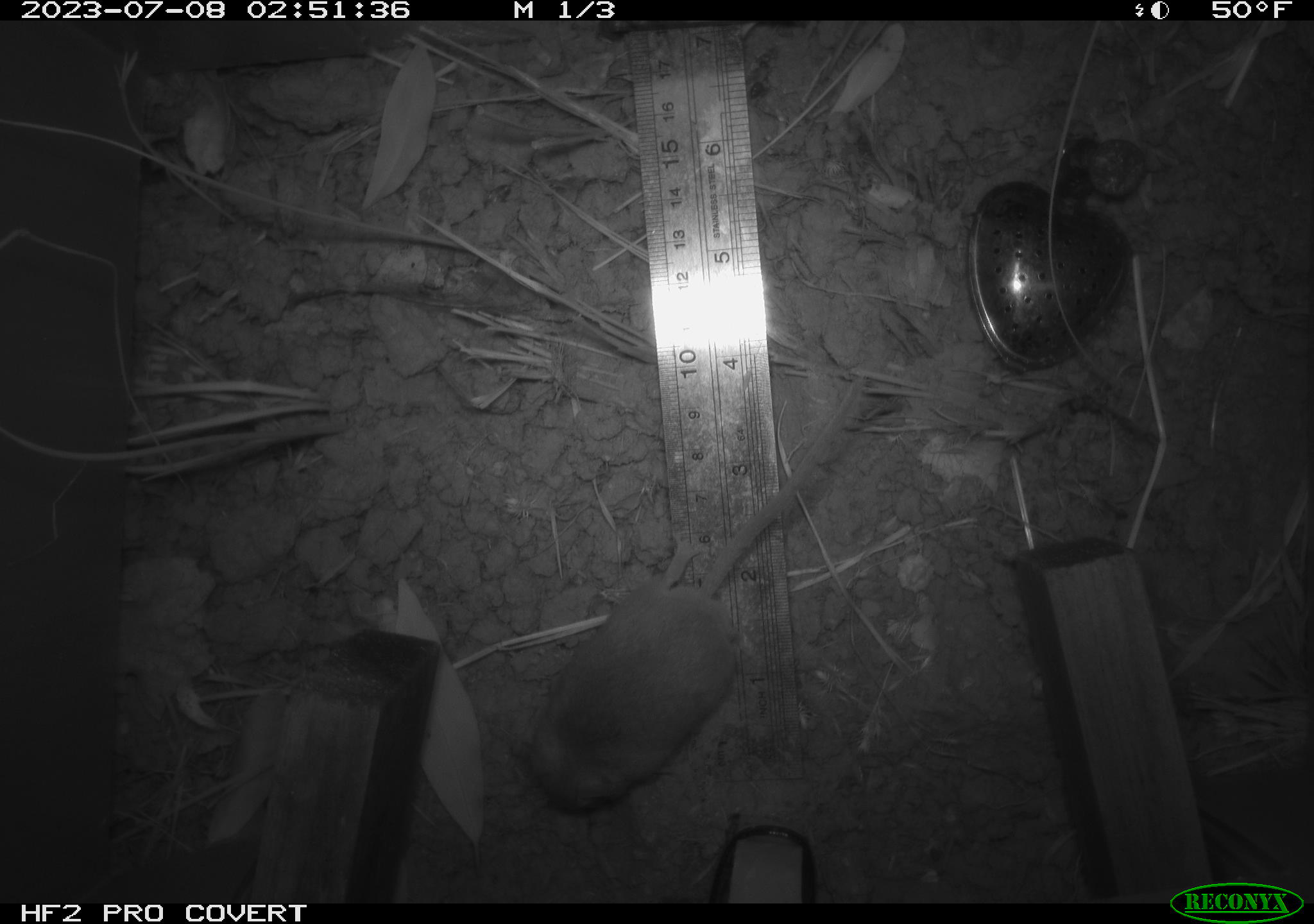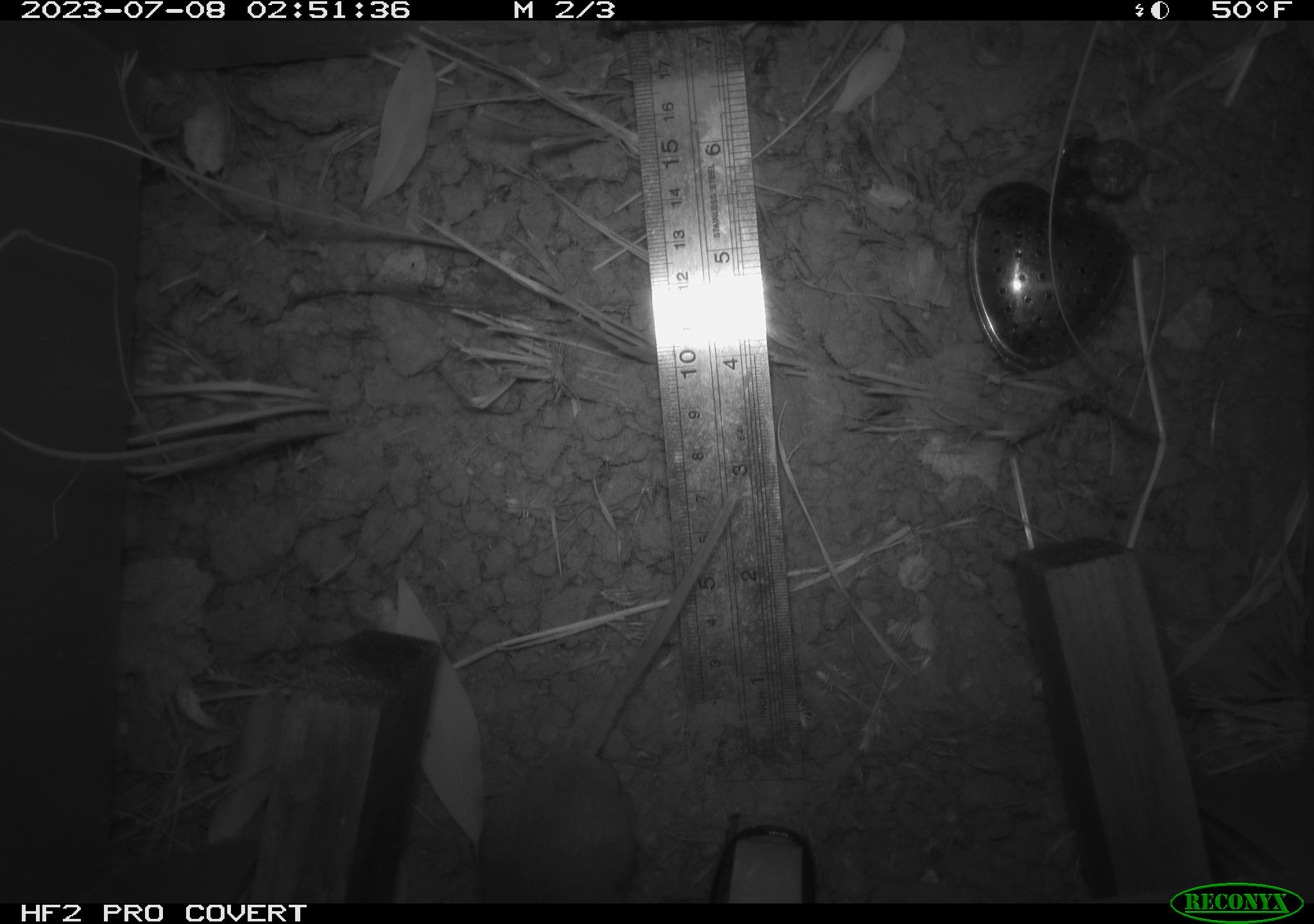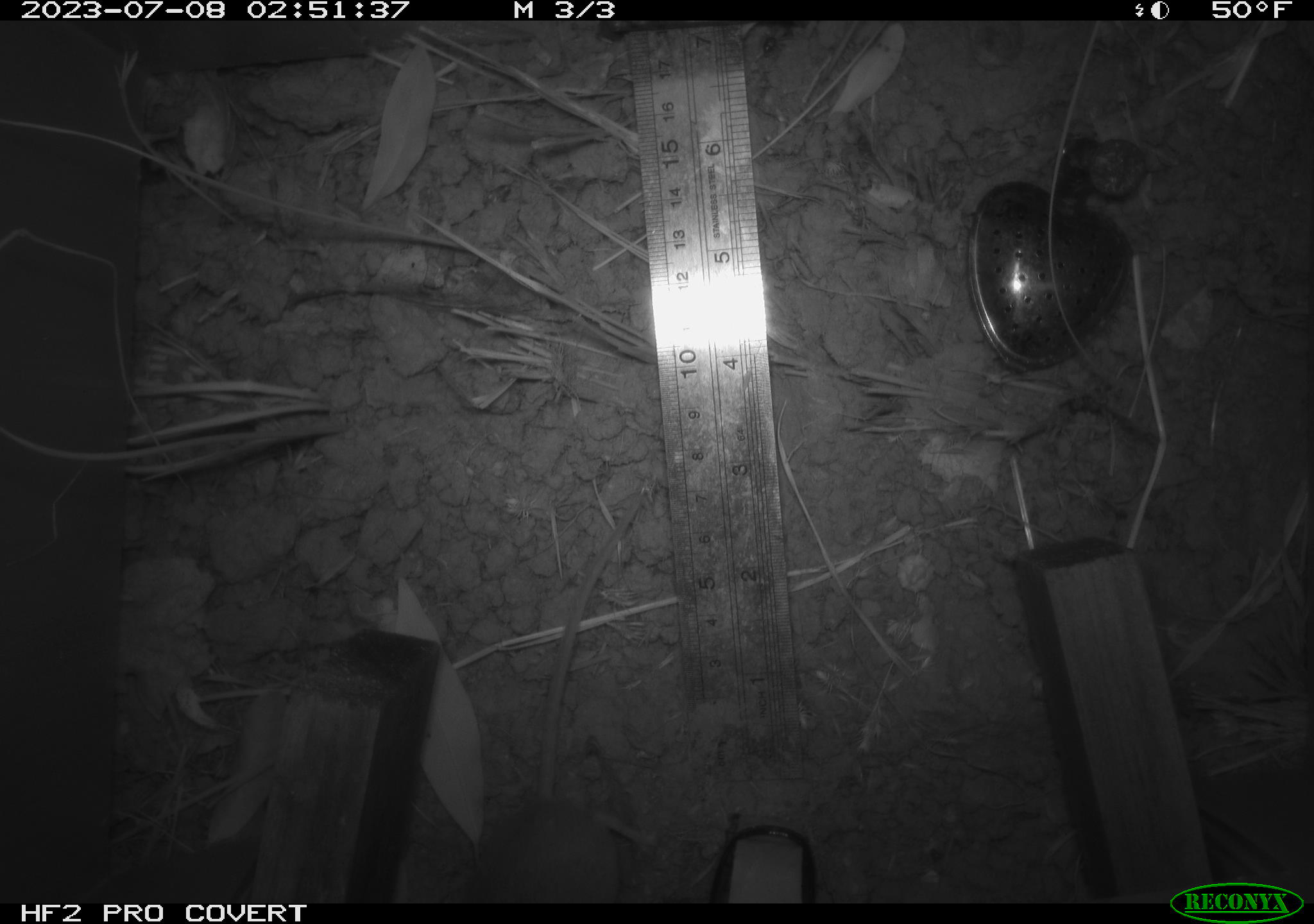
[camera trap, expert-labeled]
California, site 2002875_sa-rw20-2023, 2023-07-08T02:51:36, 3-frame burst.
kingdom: Animalia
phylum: Chordata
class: Mammalia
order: Rodentia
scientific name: Rodentia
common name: mouse species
Mouse species (Rodentia).